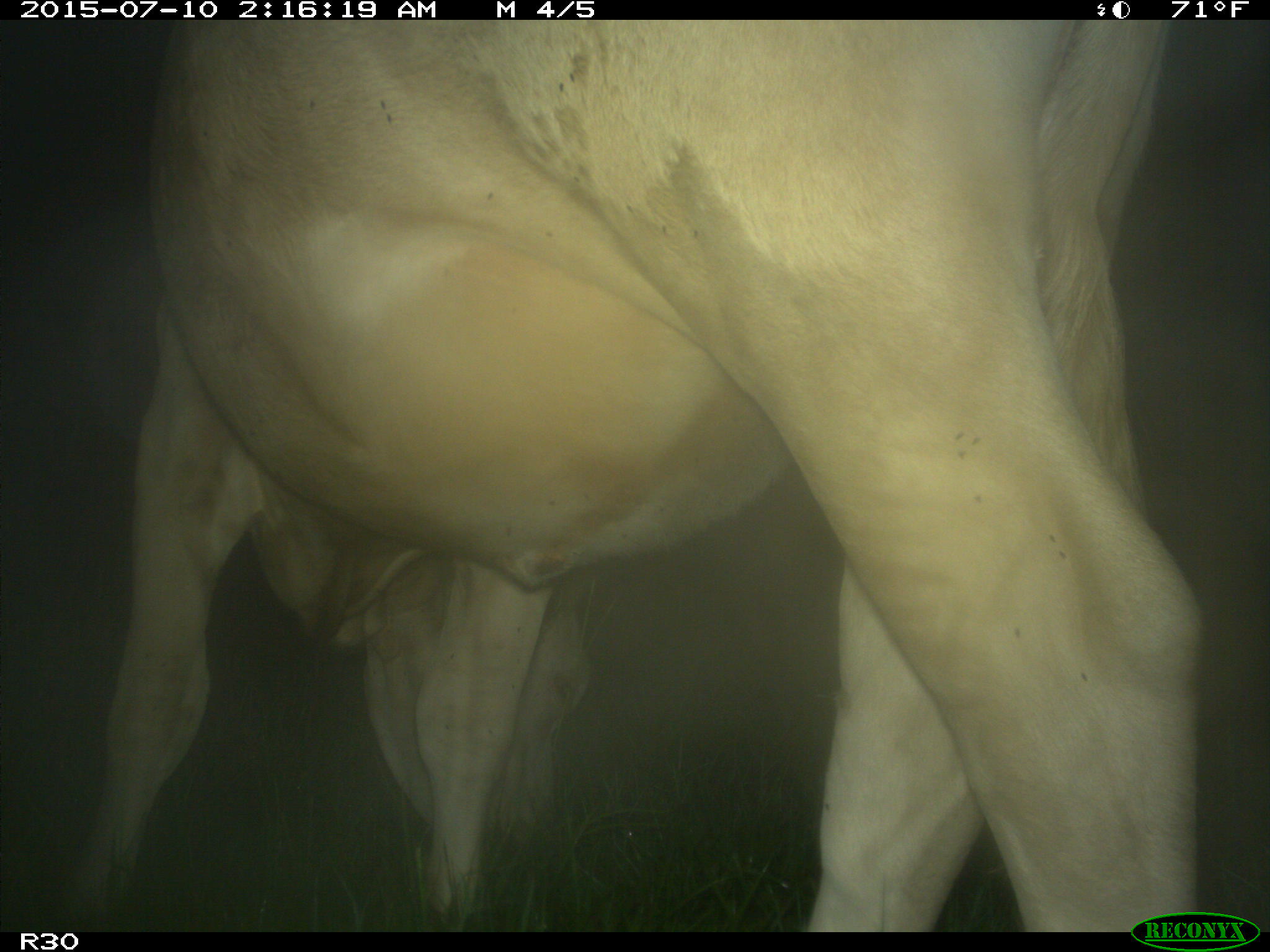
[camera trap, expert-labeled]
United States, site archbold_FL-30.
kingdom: Animalia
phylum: Chordata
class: Mammalia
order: Artiodactyla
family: Bovidae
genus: Bos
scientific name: Bos taurus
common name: domestic cow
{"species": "Bos taurus (domestic cow)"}